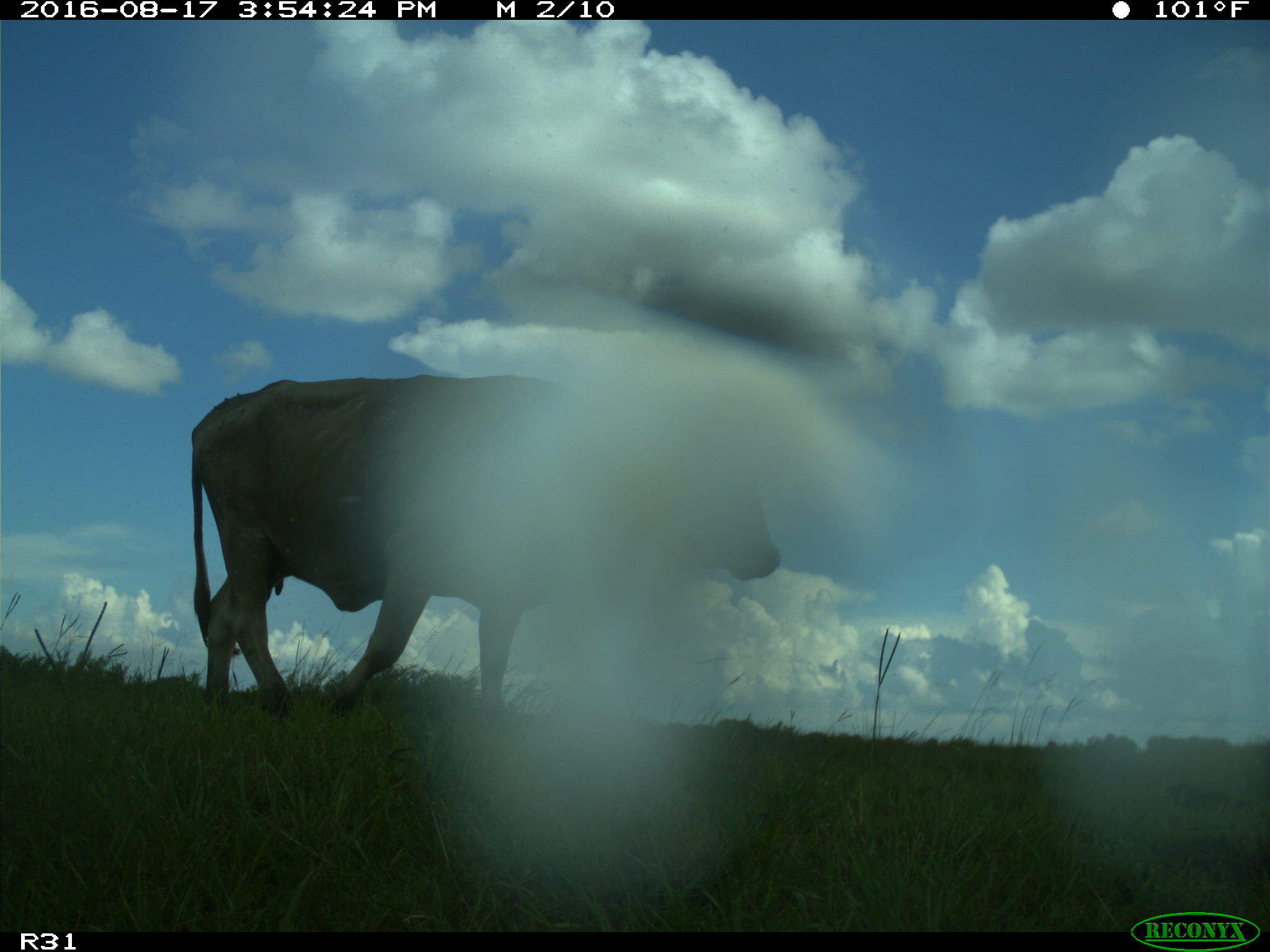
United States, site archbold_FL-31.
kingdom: Animalia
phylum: Chordata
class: Mammalia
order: Artiodactyla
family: Bovidae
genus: Bos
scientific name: Bos taurus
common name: domestic cow